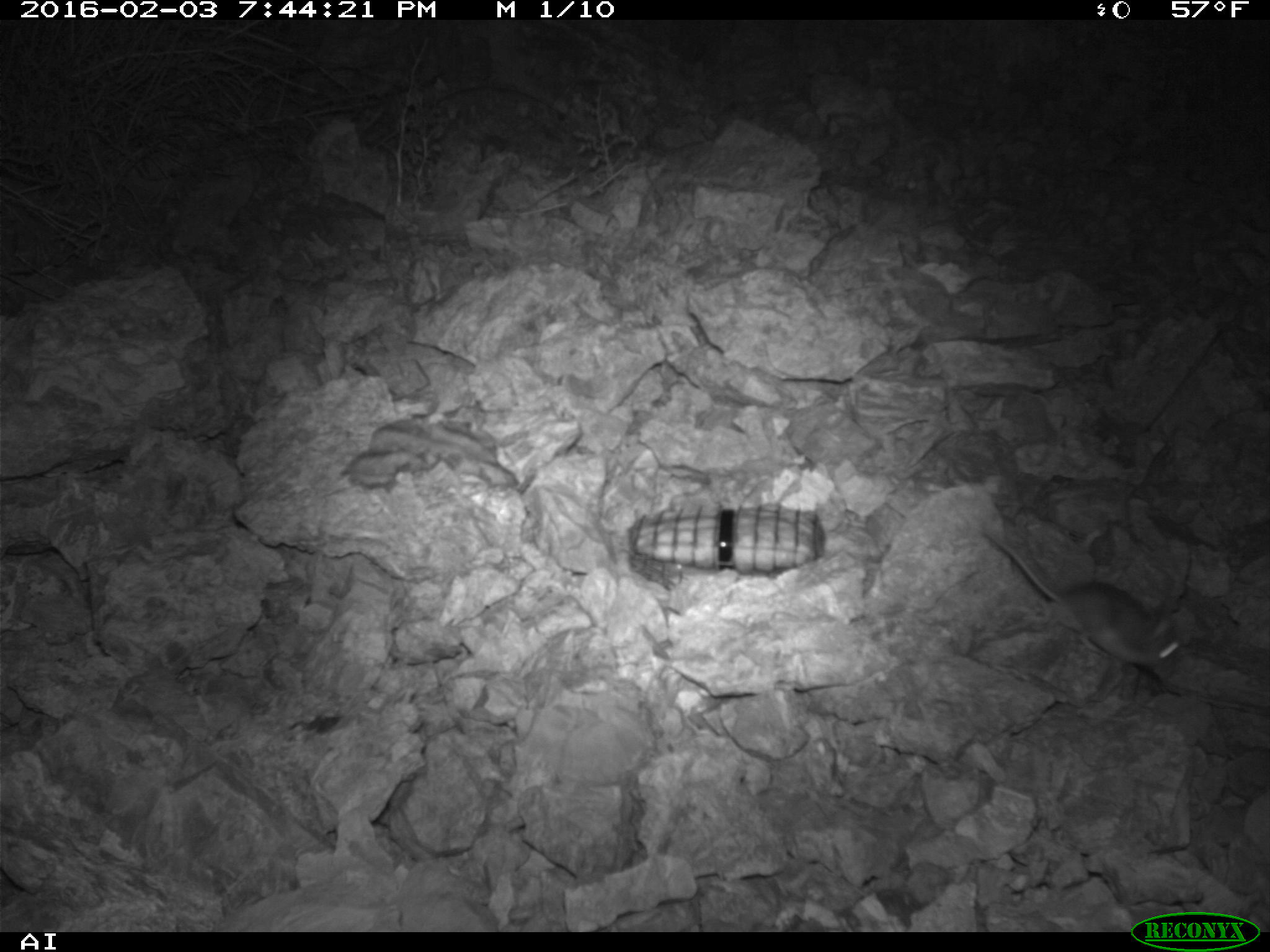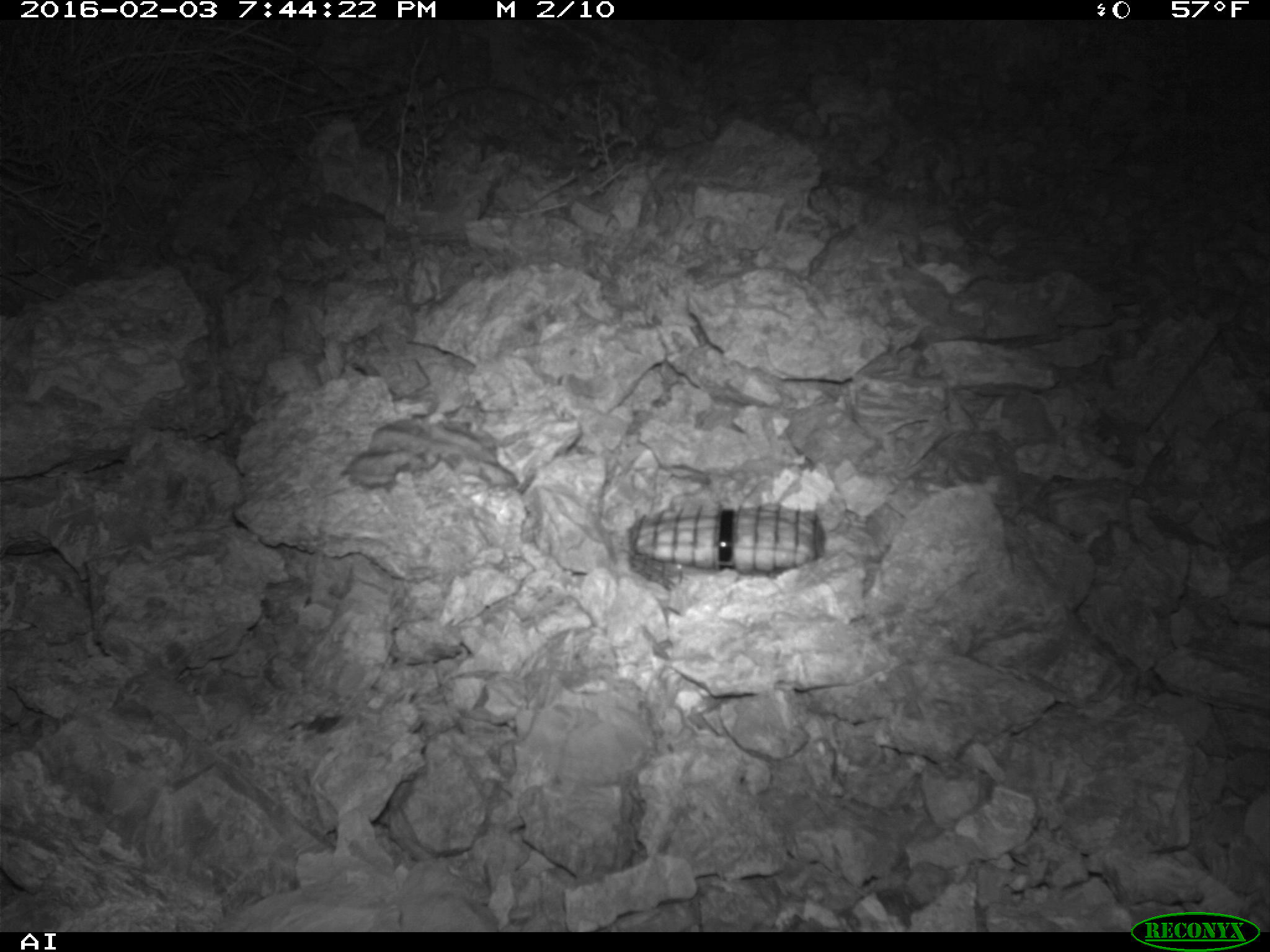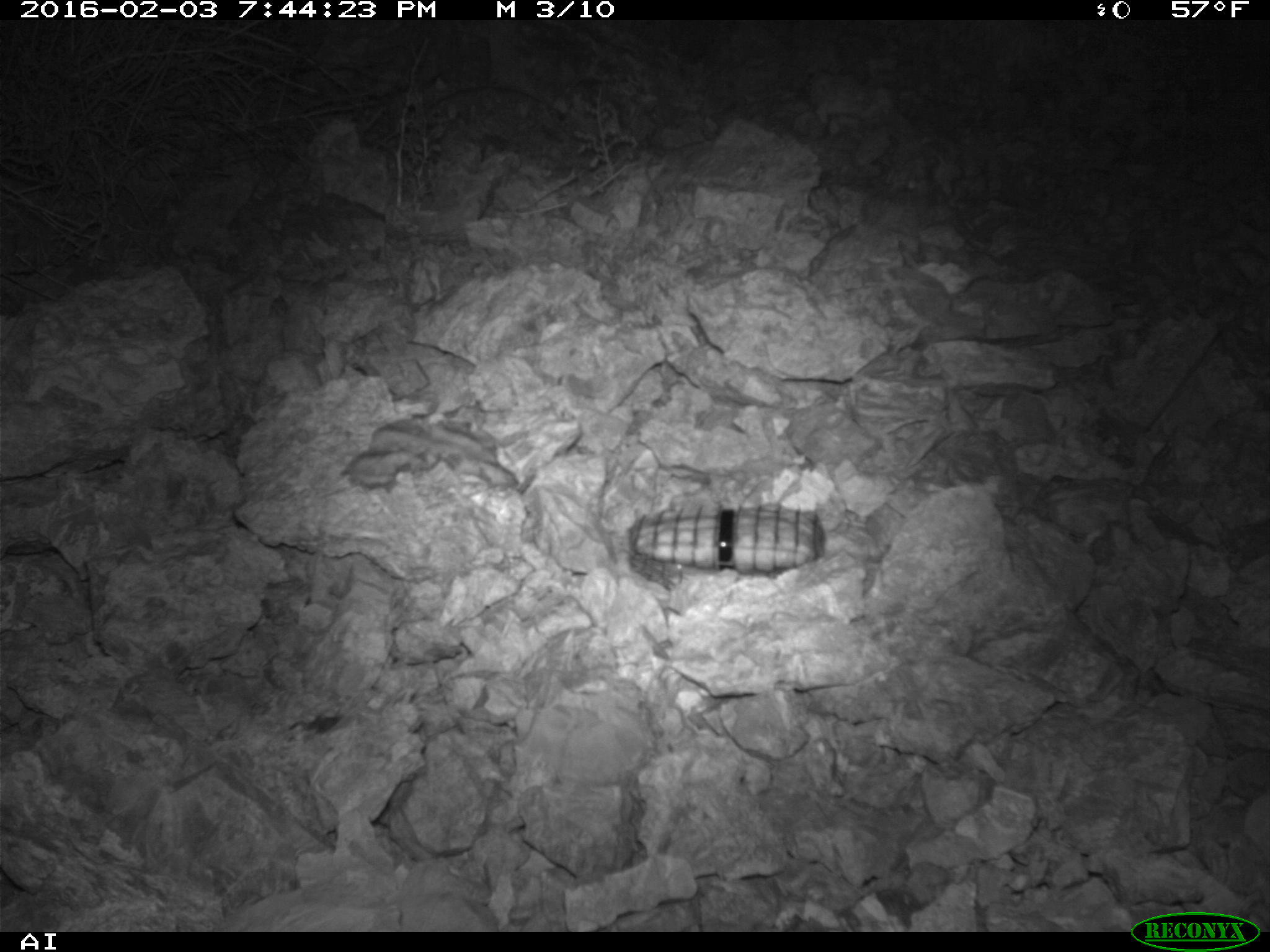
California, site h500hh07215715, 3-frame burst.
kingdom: Animalia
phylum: Chordata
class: Mammalia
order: Rodentia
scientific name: Rodentia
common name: rodent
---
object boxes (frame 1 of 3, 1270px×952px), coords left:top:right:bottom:
rodent: 977:529:1188:682